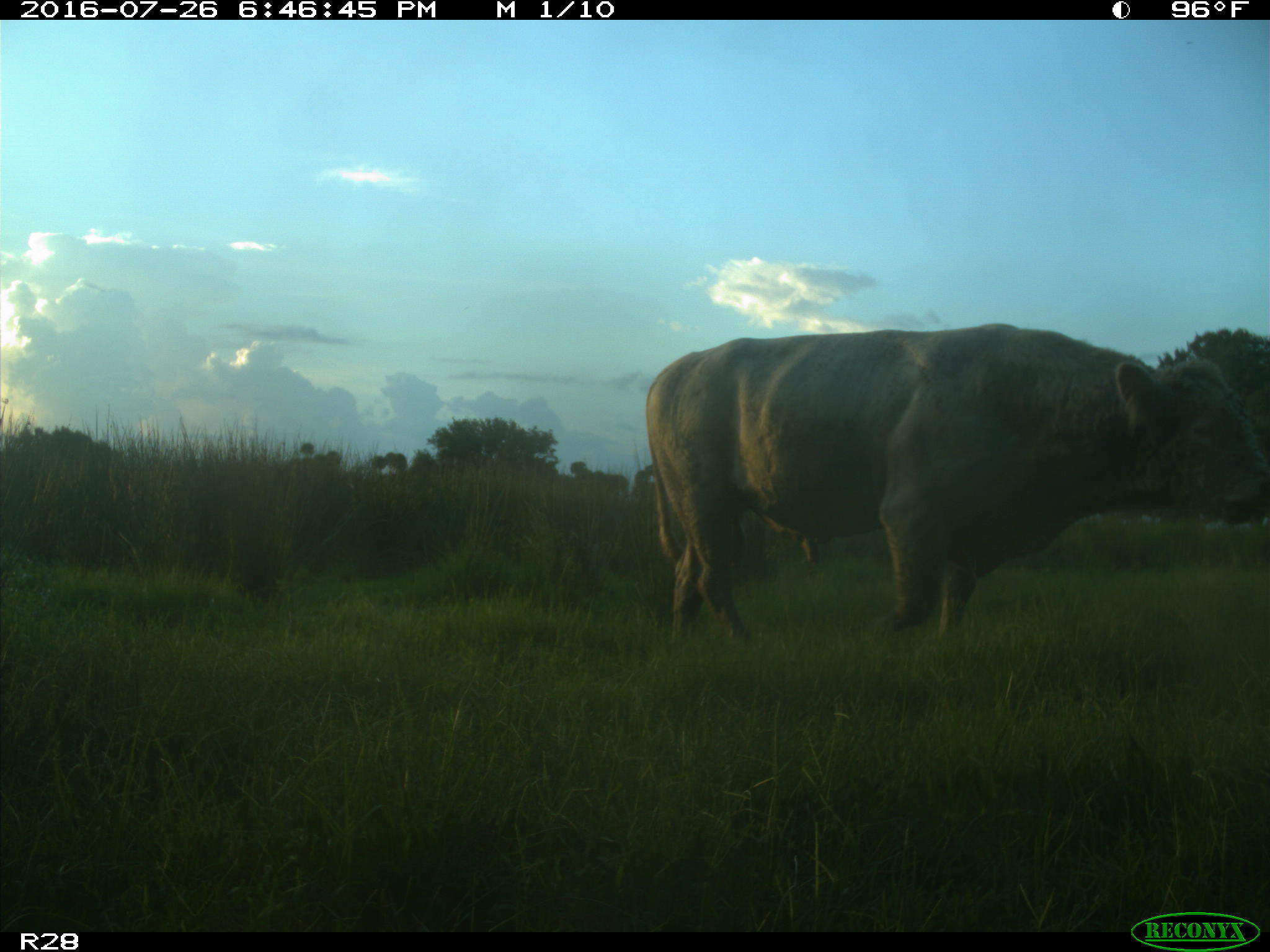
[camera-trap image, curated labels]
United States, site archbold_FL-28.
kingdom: Animalia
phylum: Chordata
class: Mammalia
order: Artiodactyla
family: Bovidae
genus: Bos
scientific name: Bos taurus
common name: domestic cow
Bos taurus (domestic cow).